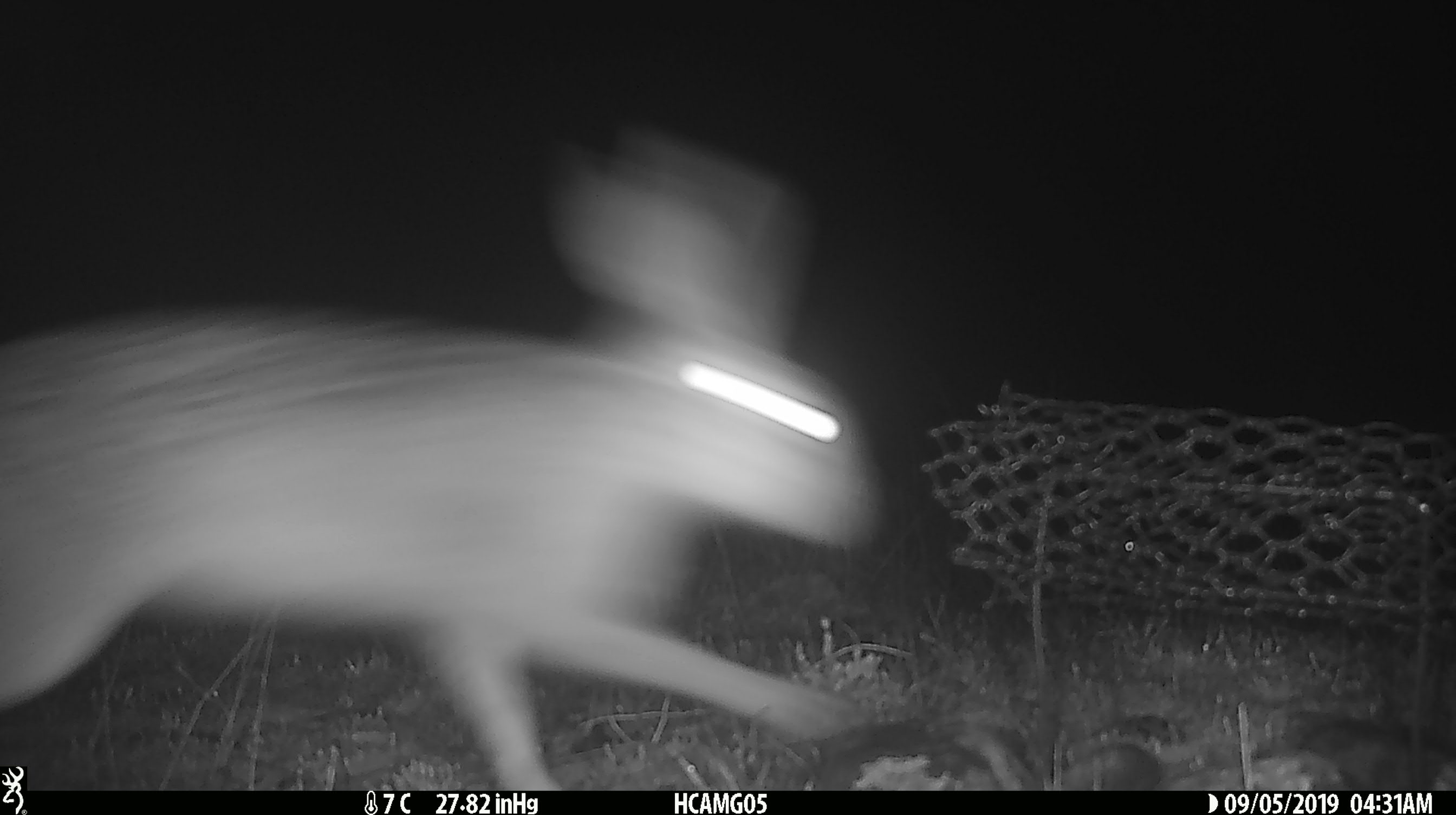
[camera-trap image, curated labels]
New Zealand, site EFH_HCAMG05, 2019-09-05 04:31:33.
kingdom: Animalia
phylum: Chordata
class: Mammalia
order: Lagomorpha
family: Leporidae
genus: Lepus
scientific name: Lepus europaeus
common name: brown hare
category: hare